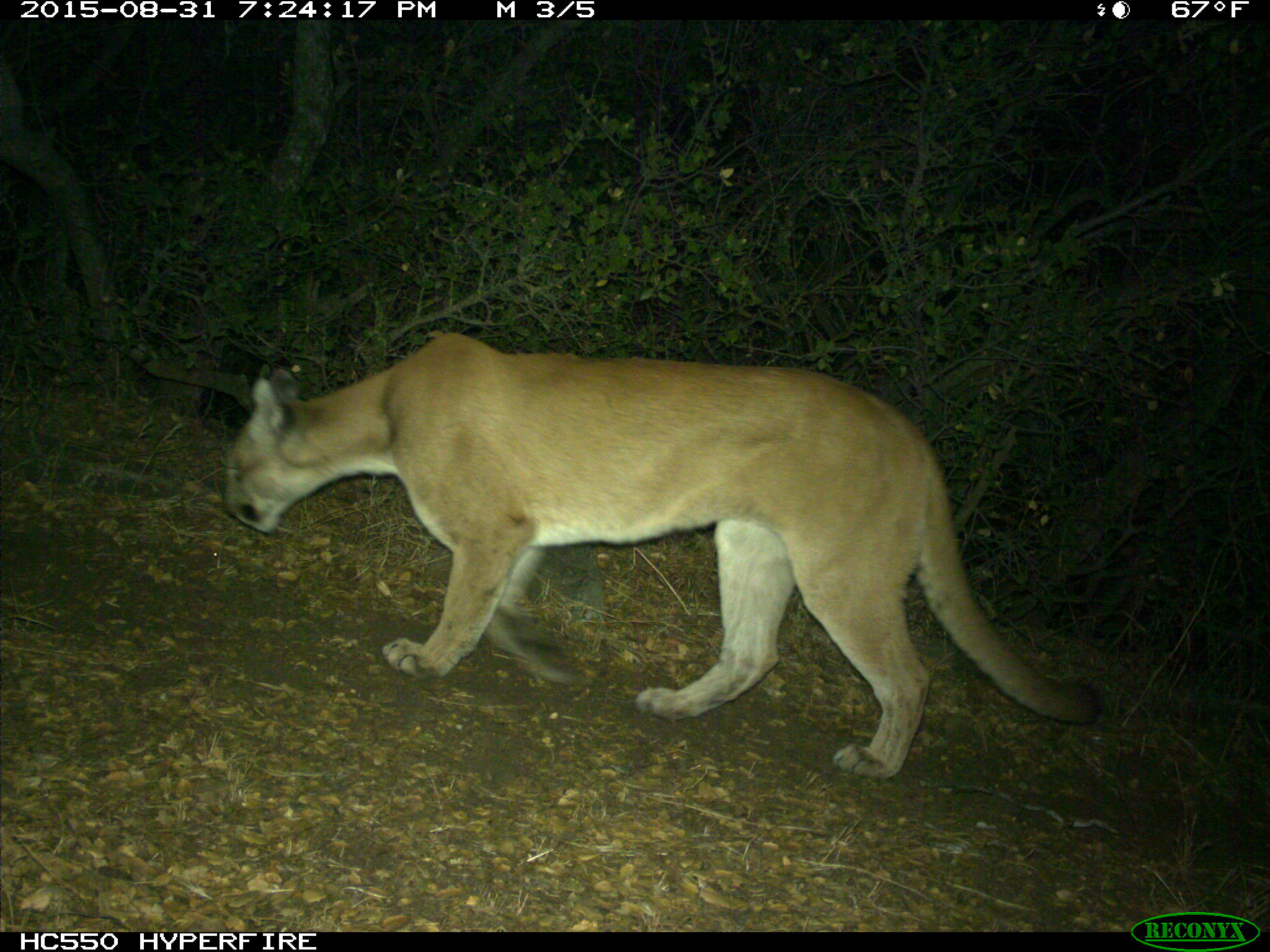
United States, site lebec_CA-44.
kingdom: Animalia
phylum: Chordata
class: Mammalia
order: Carnivora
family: Felidae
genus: Puma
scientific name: Puma concolor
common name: mountain lion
Puma concolor (mountain lion).